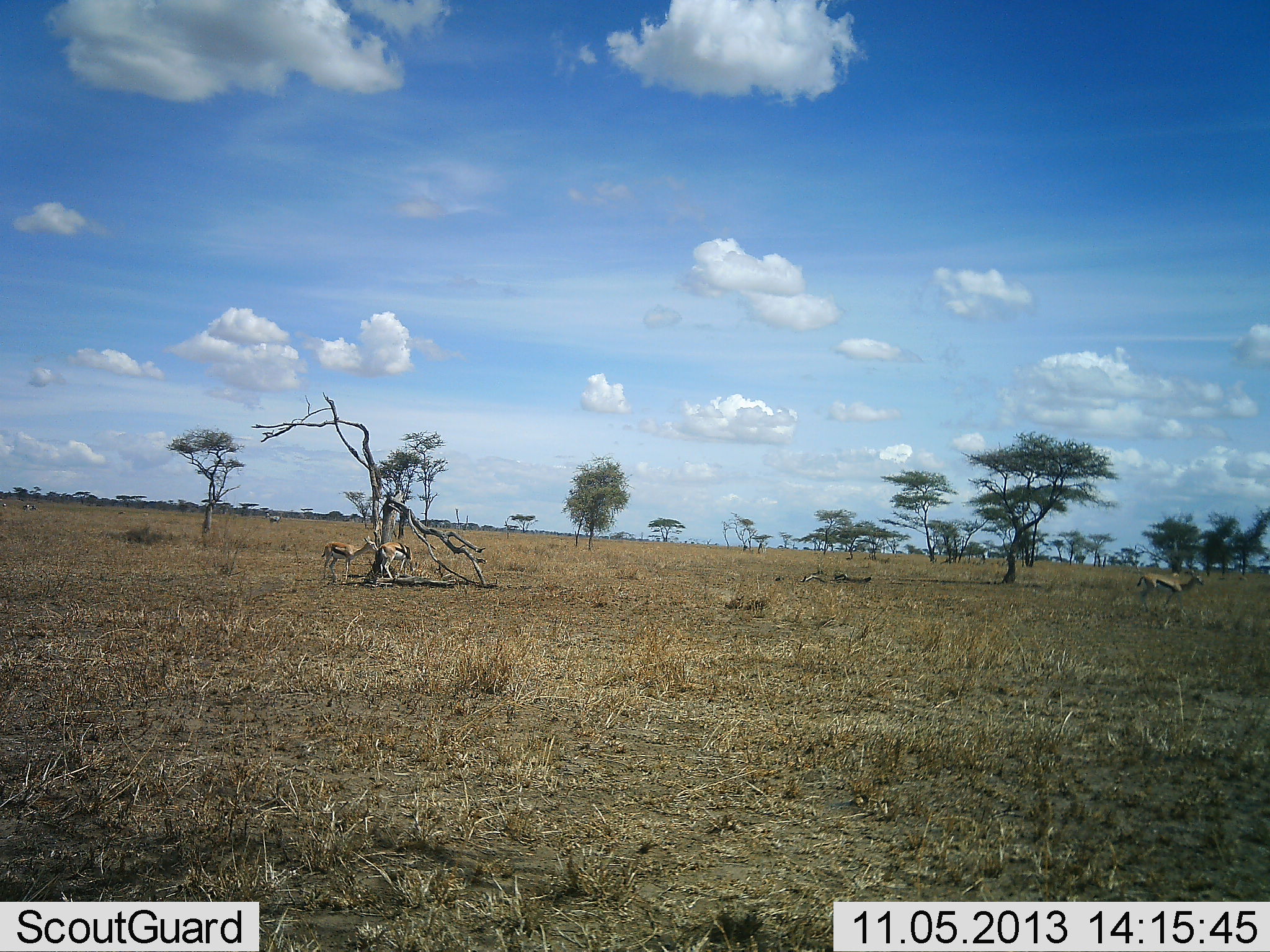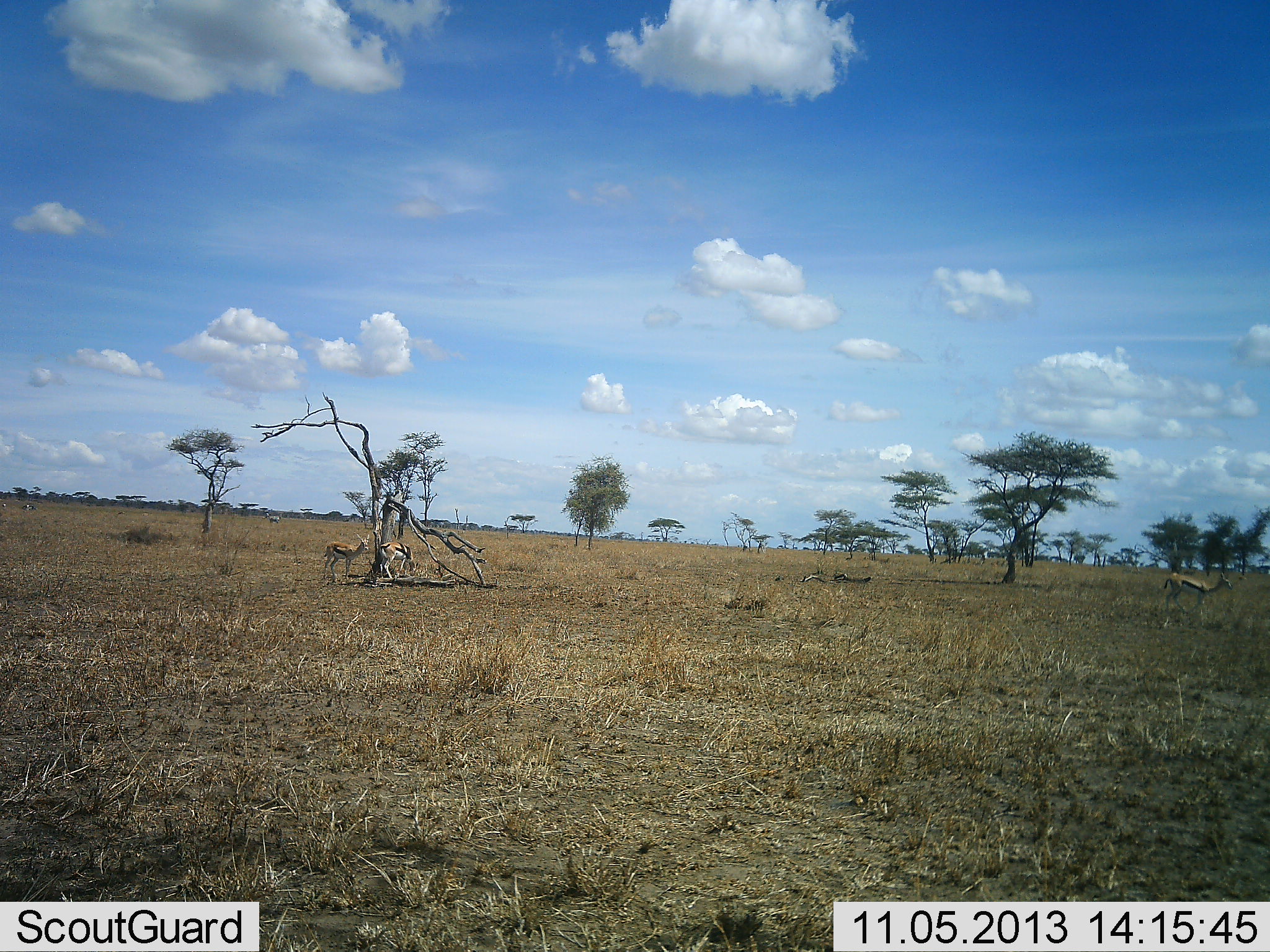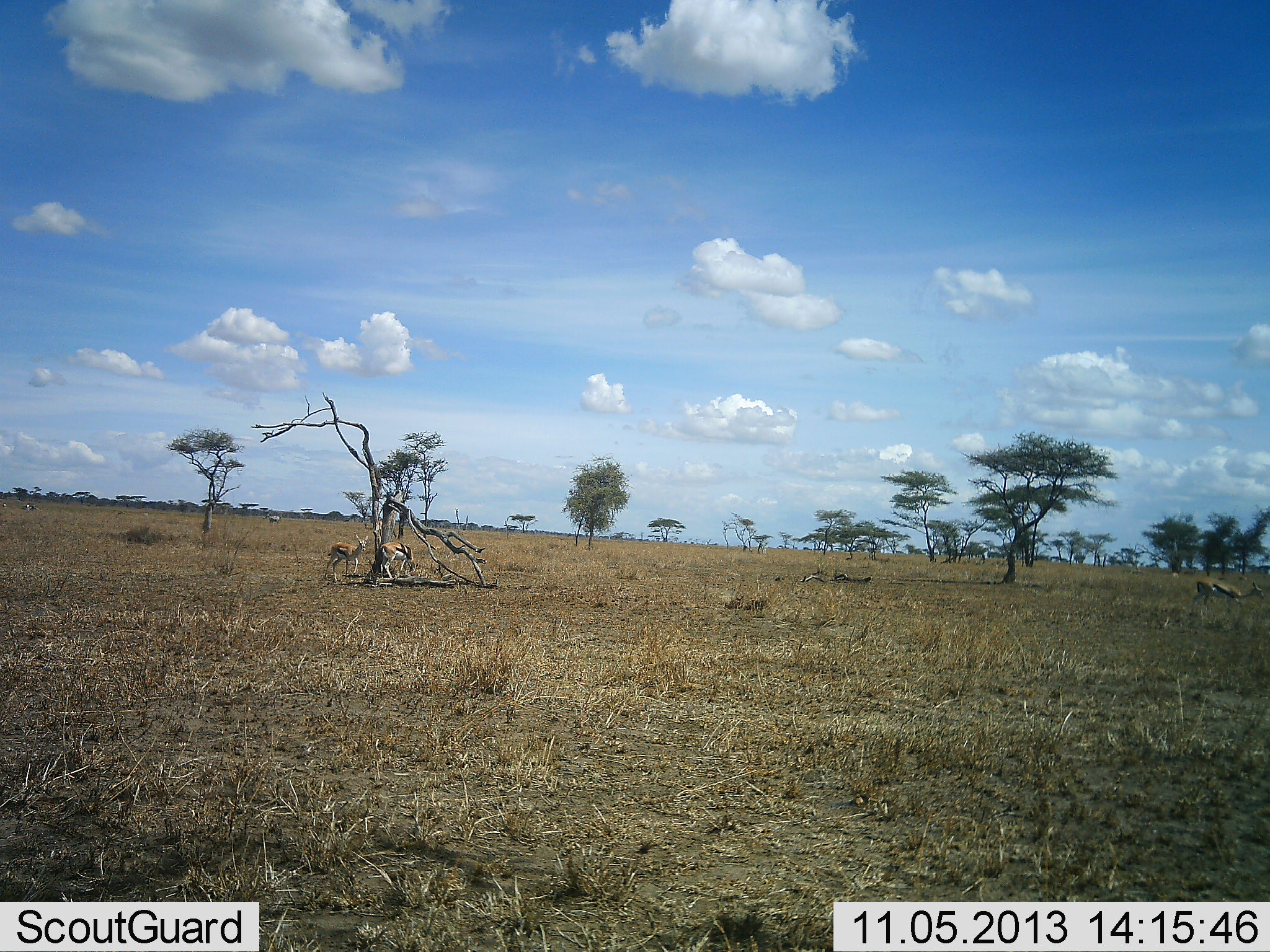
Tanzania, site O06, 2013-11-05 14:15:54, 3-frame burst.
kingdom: Animalia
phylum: Chordata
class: Mammalia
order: Artiodactyla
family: Bovidae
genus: Eudorcas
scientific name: Eudorcas thomsonii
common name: thomson's gazelle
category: gazellethomsons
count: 3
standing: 90%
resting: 10%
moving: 67%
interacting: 7%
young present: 0%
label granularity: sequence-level